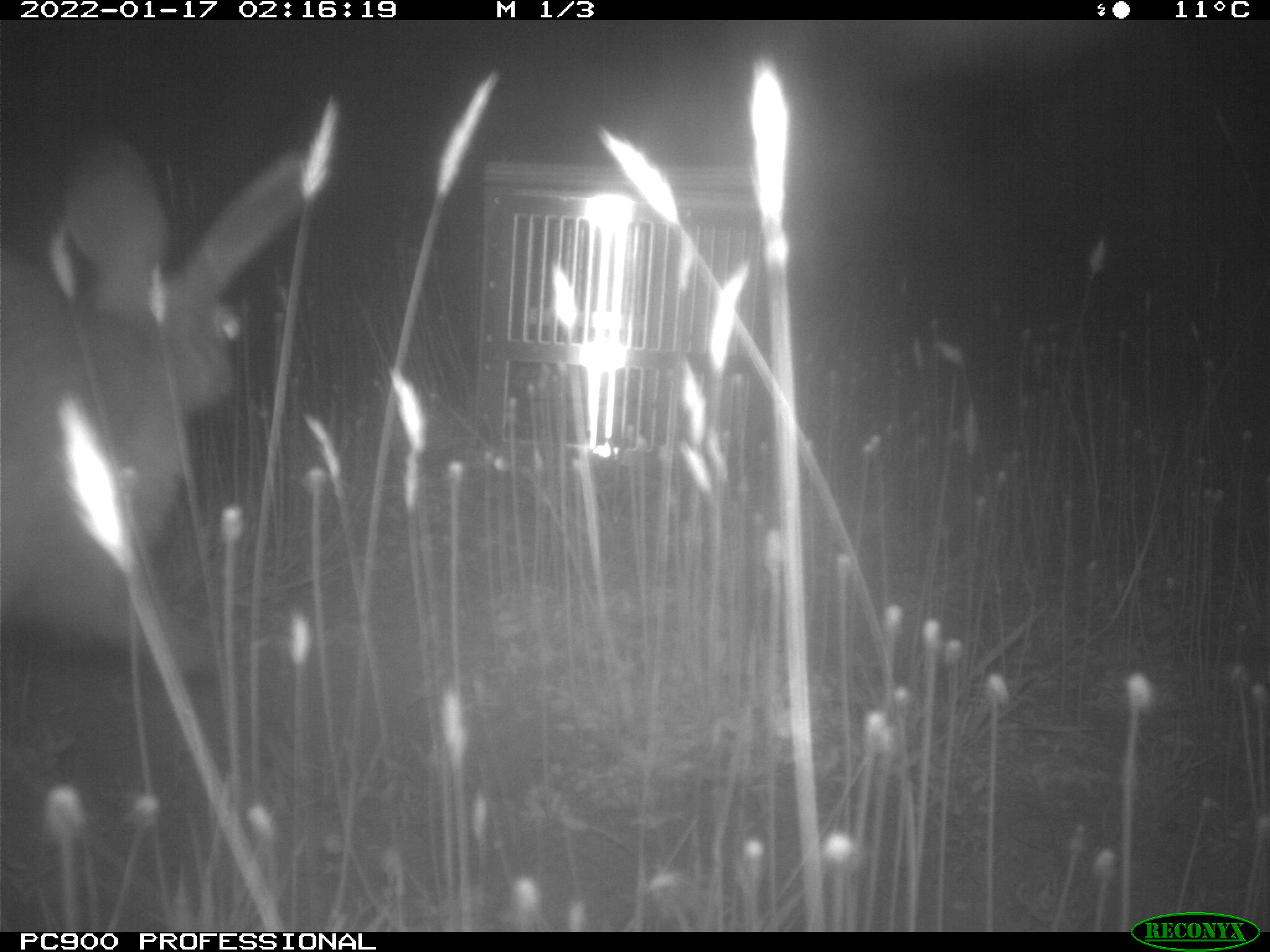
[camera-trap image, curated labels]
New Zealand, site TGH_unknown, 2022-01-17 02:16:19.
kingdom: Animalia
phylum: Chordata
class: Mammalia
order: Lagomorpha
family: Leporidae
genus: Oryctolagus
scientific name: Oryctolagus cuniculus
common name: european rabbit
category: rabbit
Rabbit (european rabbit) (Oryctolagus cuniculus).